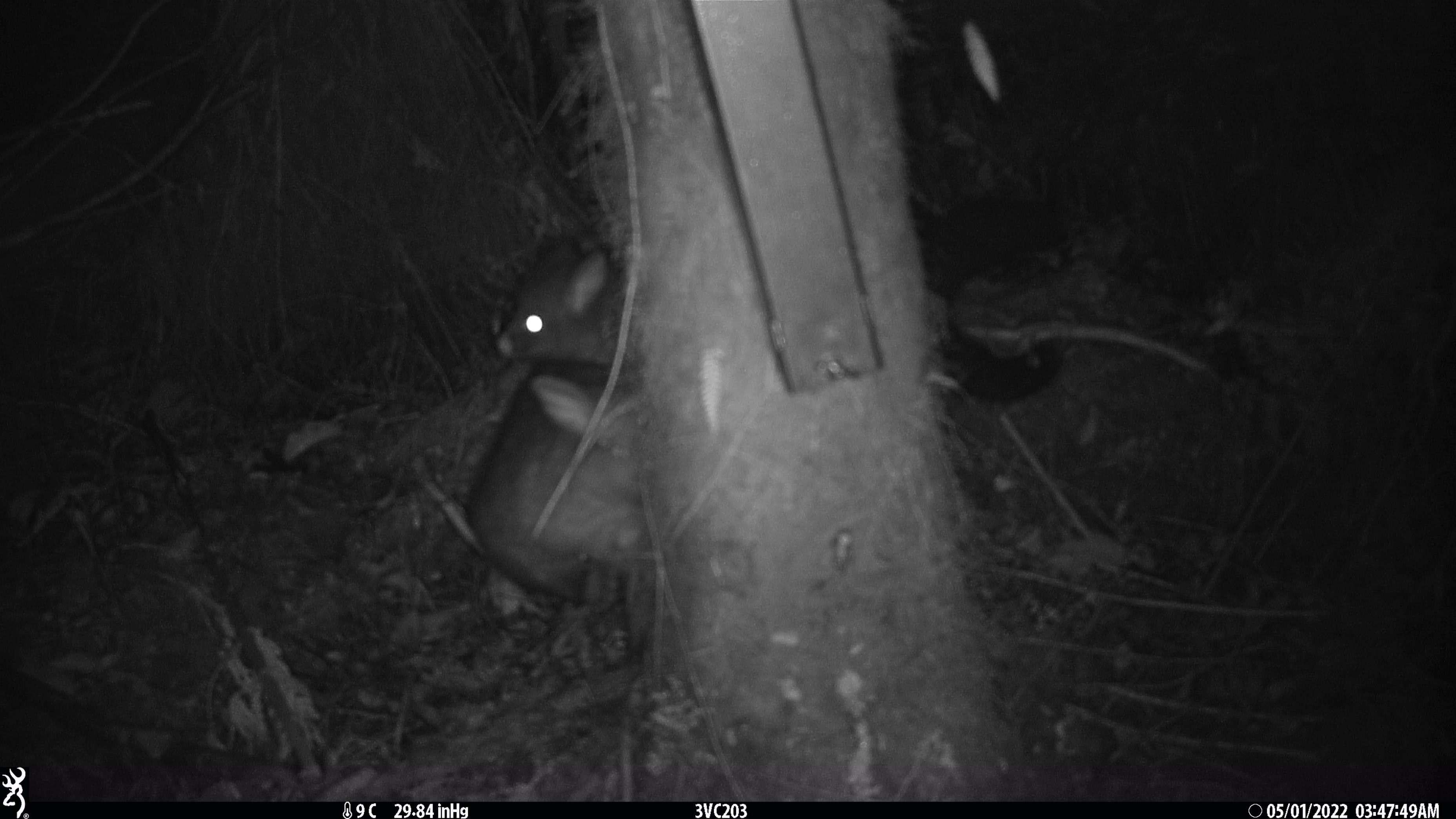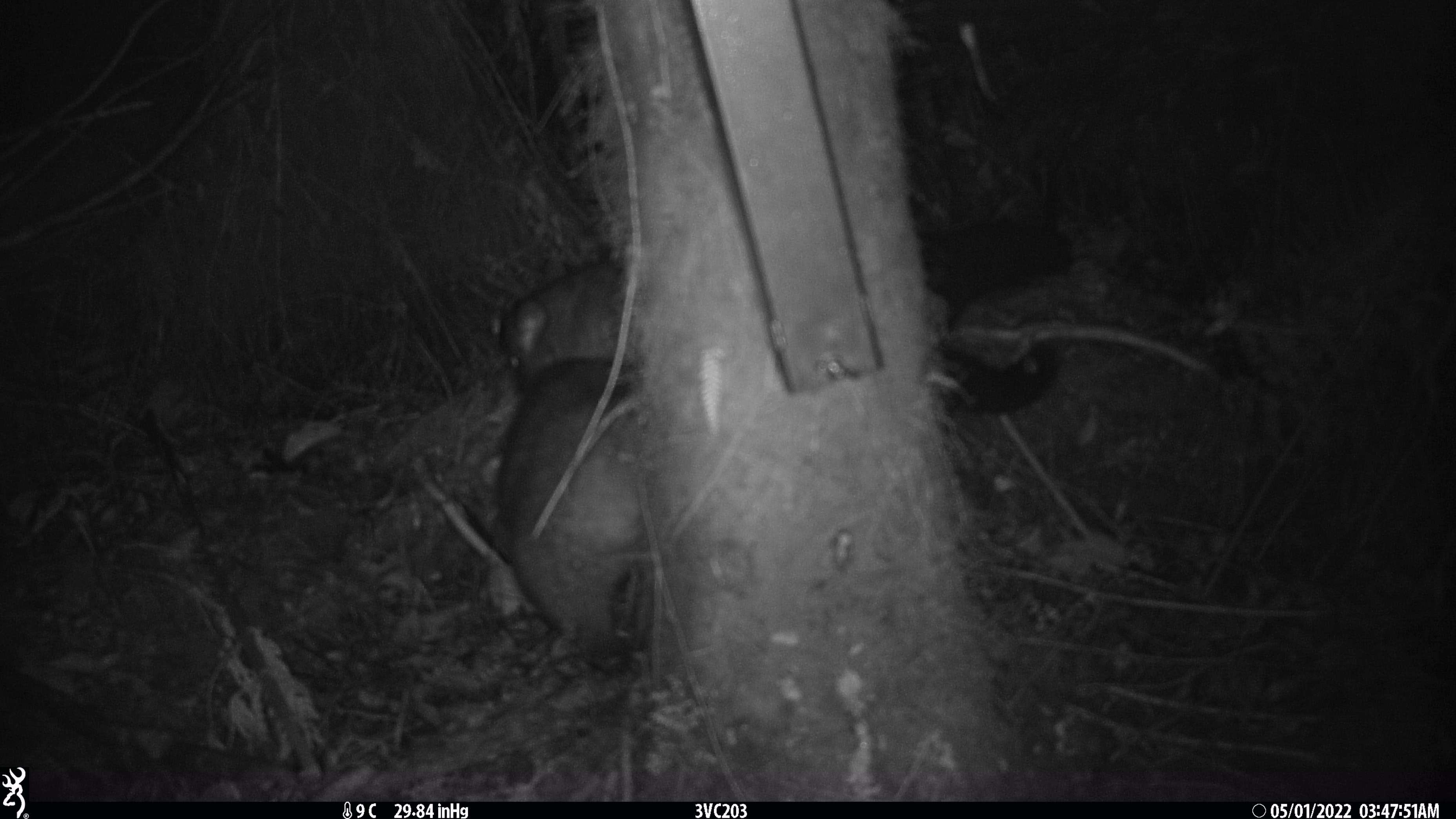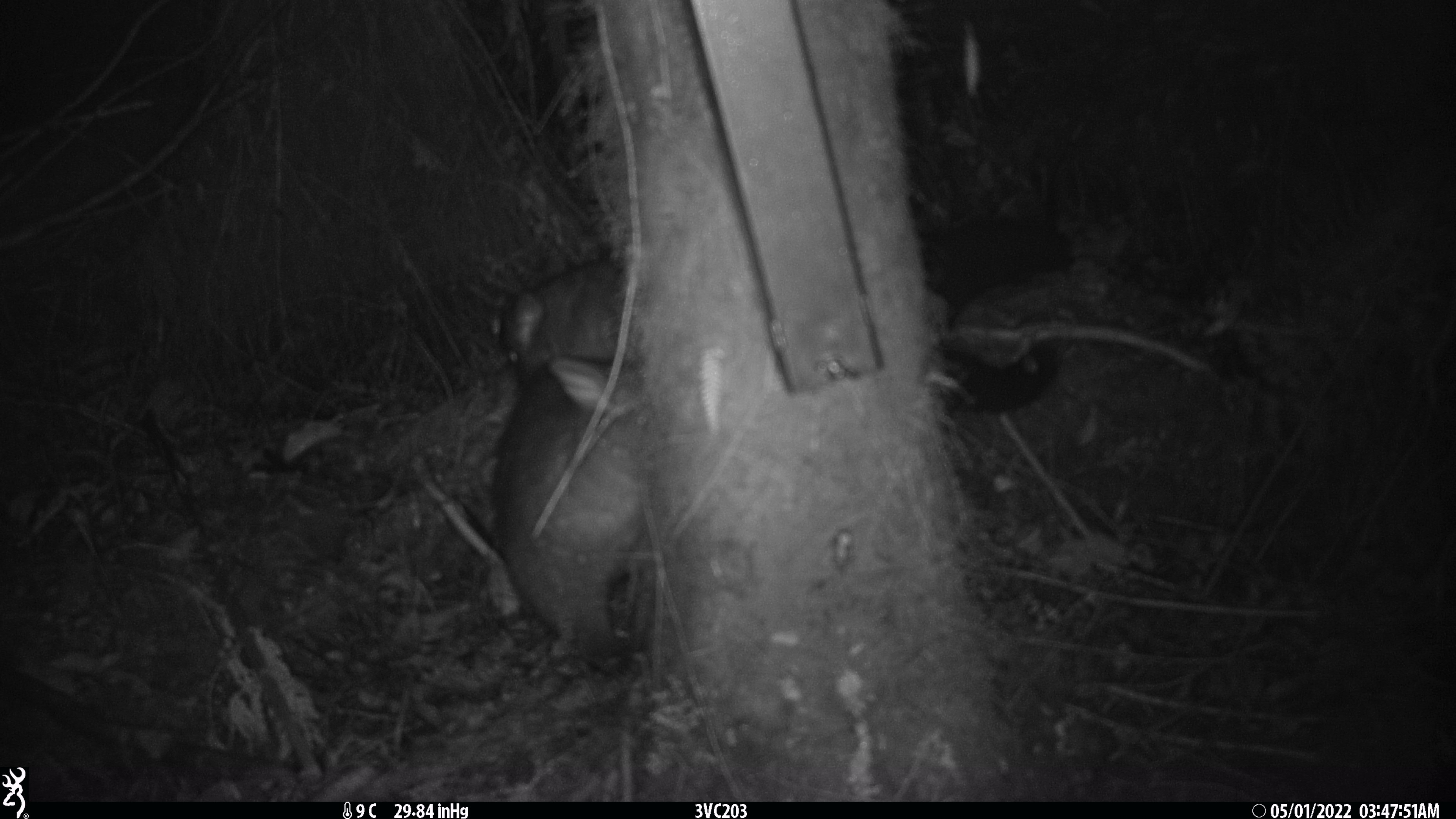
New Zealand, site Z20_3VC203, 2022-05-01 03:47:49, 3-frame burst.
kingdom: Animalia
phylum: Chordata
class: Mammalia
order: Diprotodontia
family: Phalangeridae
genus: Trichosurus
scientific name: Trichosurus vulpecula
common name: common brushtail possum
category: possum